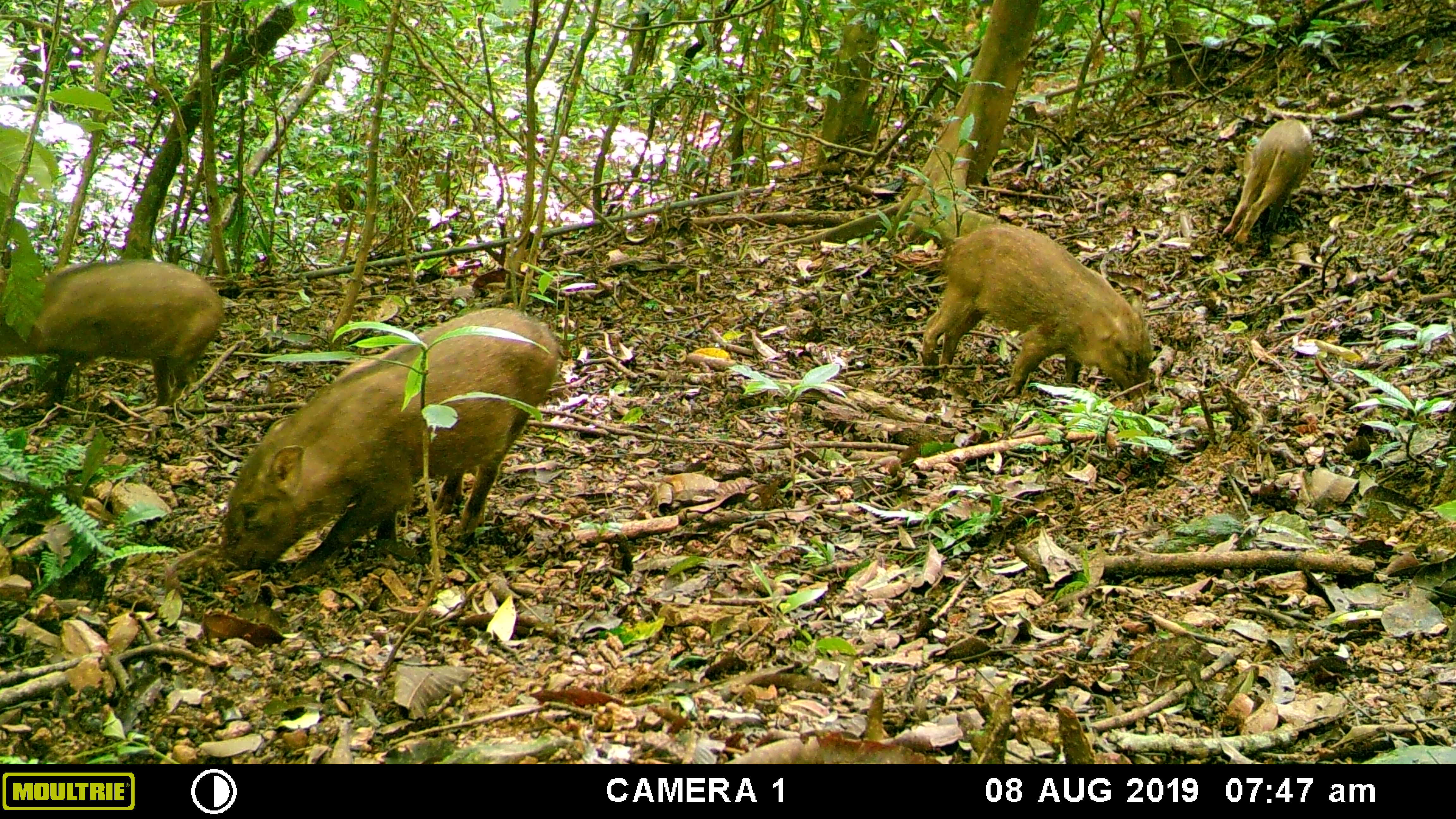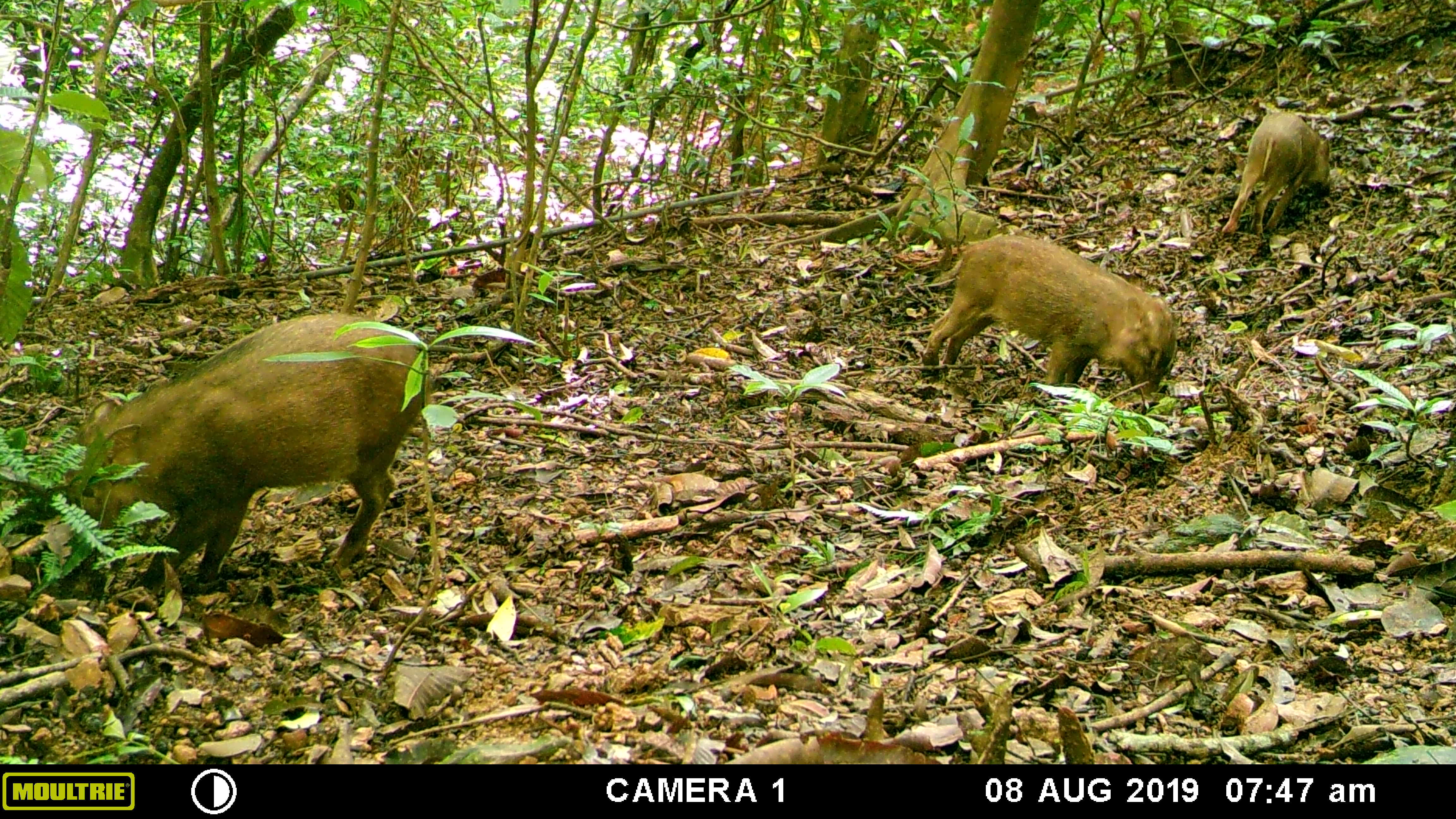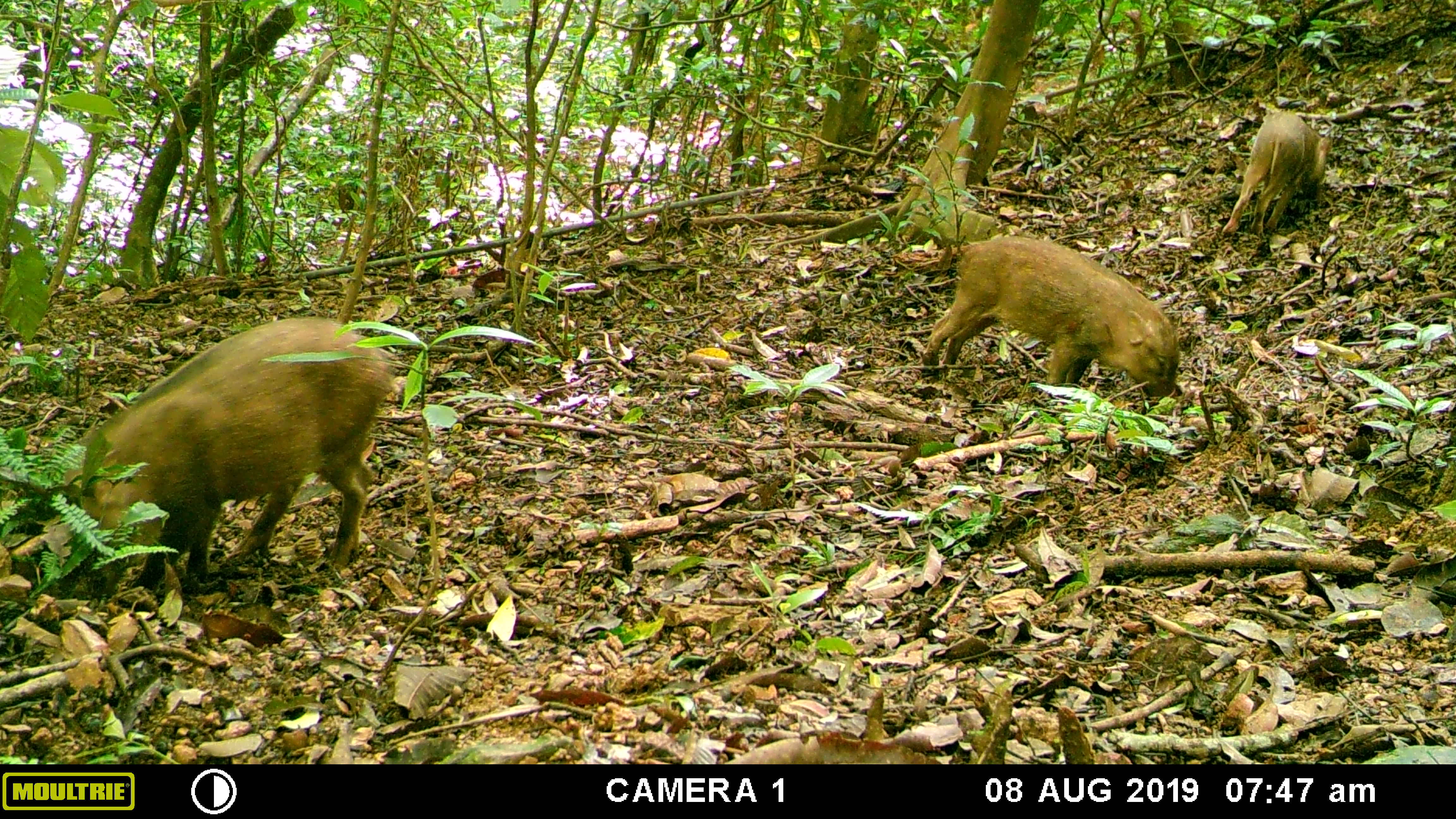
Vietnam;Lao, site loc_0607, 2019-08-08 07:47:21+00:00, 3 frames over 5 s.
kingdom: Animalia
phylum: Chordata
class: Mammalia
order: Artiodactyla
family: Suidae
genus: Sus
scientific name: Sus scrofa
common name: eurasian wild pig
Eurasian wild pig (Sus scrofa). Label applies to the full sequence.